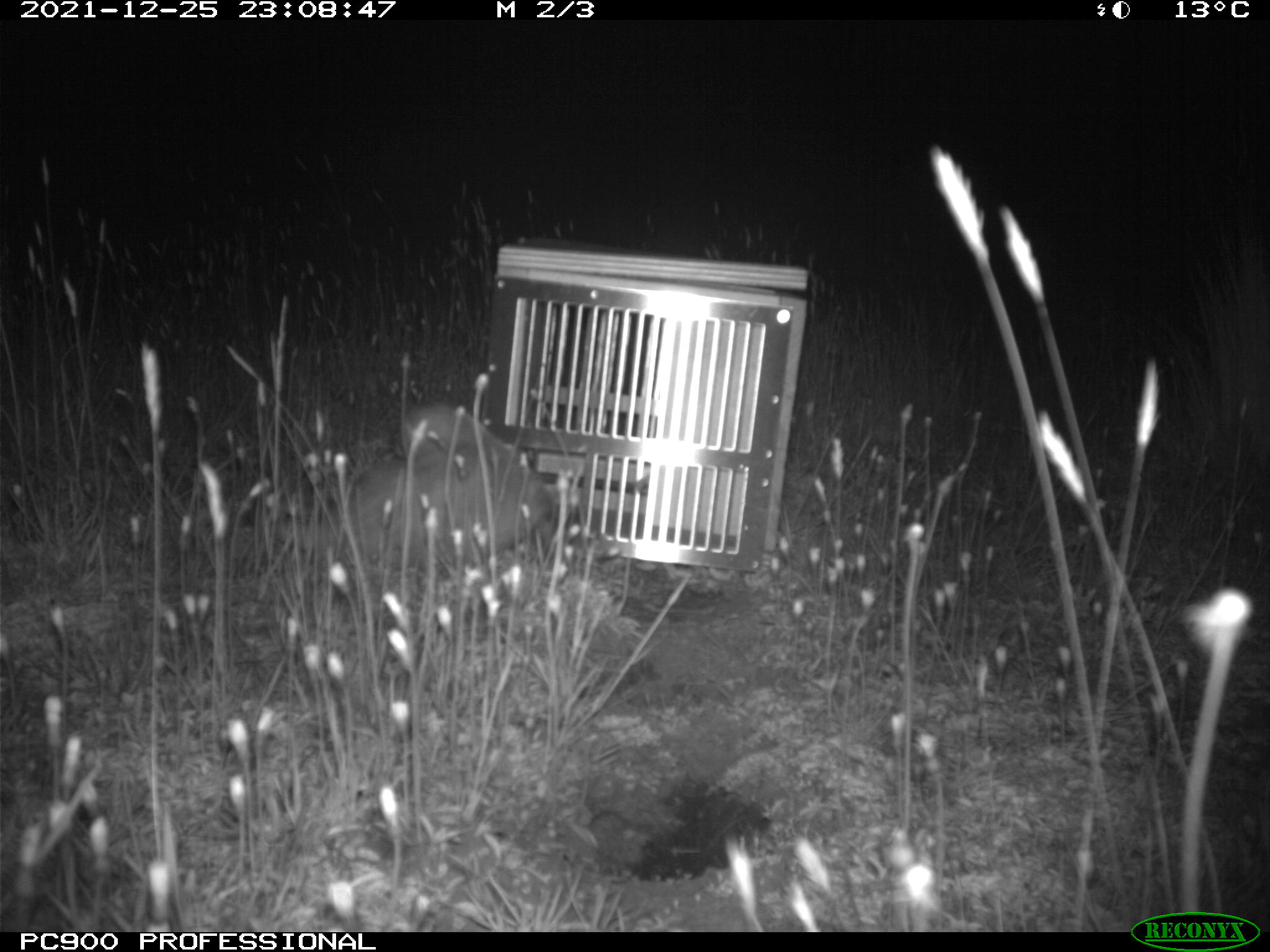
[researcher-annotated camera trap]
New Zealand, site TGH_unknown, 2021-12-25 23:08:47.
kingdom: Animalia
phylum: Chordata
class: Mammalia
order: Carnivora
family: Mustelidae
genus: Mustela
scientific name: Mustela furo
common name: ferret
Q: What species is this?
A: Ferret (Mustela furo).